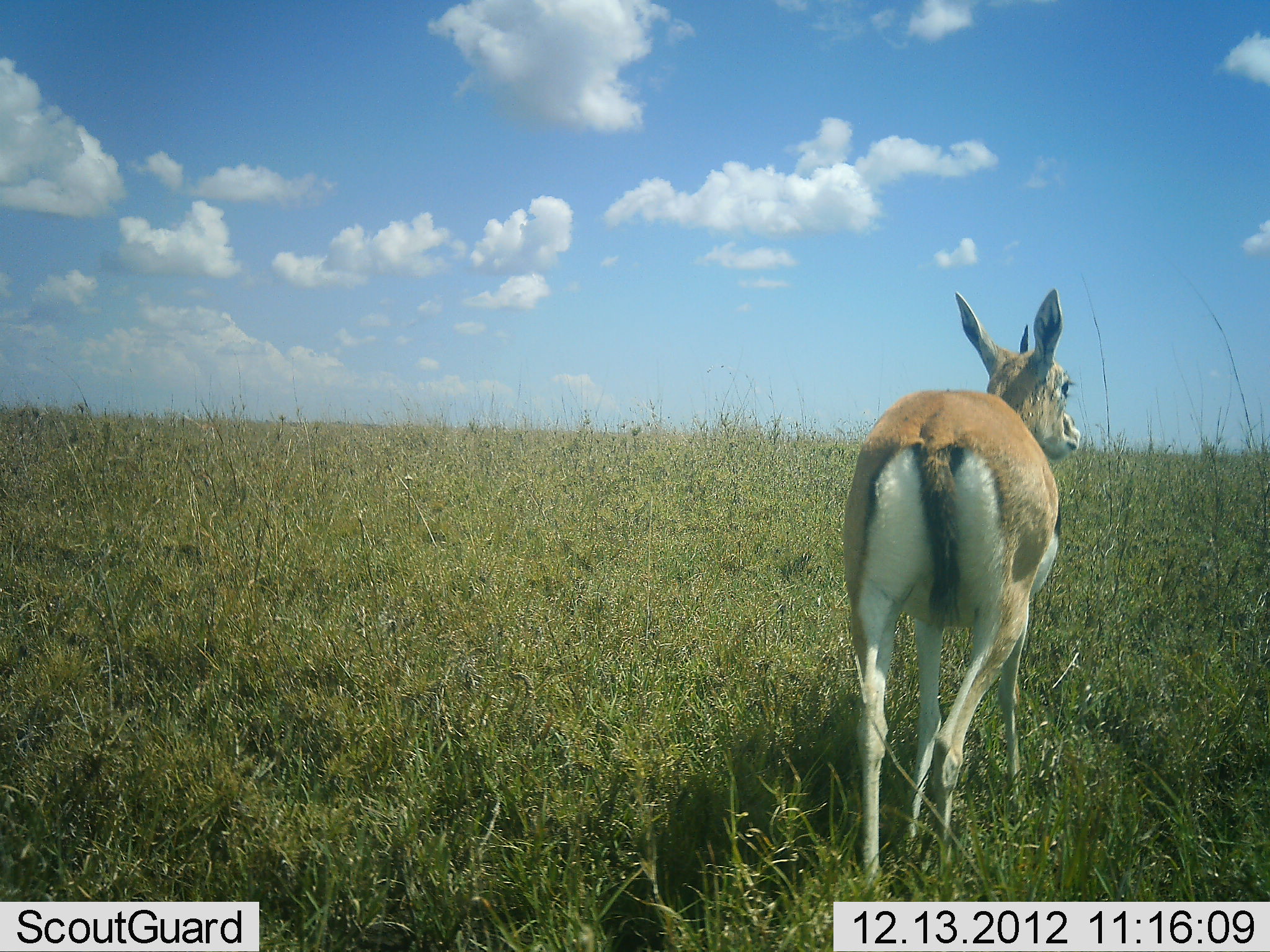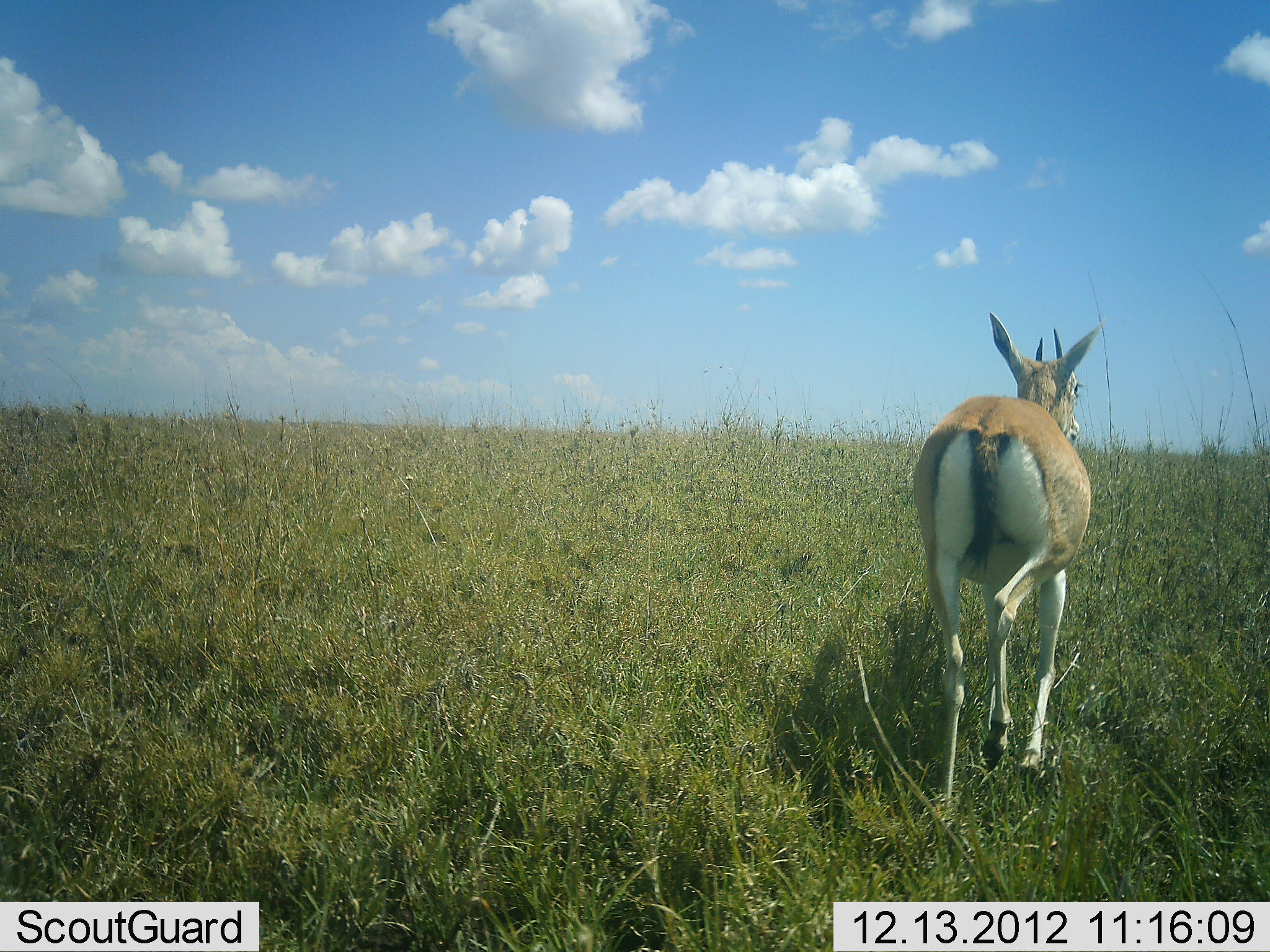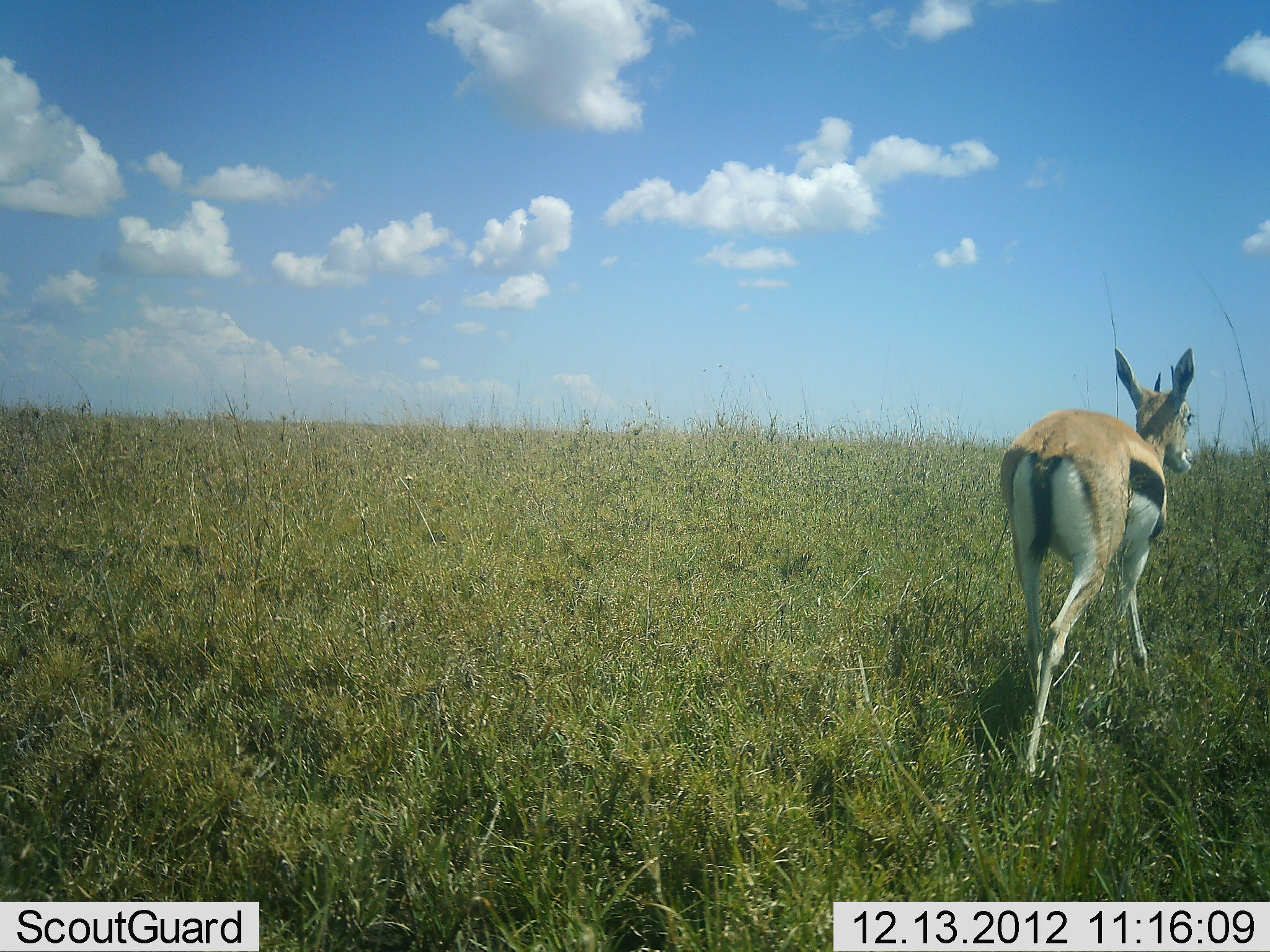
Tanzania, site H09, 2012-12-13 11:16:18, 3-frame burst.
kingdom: Animalia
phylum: Chordata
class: Mammalia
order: Artiodactyla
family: Bovidae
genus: Eudorcas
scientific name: Eudorcas thomsonii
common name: thomson's gazelle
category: gazellethomsons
Gazellethomsons (thomson's gazelle) (Eudorcas thomsonii), count 1. Behavior (volunteer vote fractions): standing 0%, resting 0%, moving 100%, interacting 0%. Young present (vote fraction): 0%. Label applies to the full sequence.